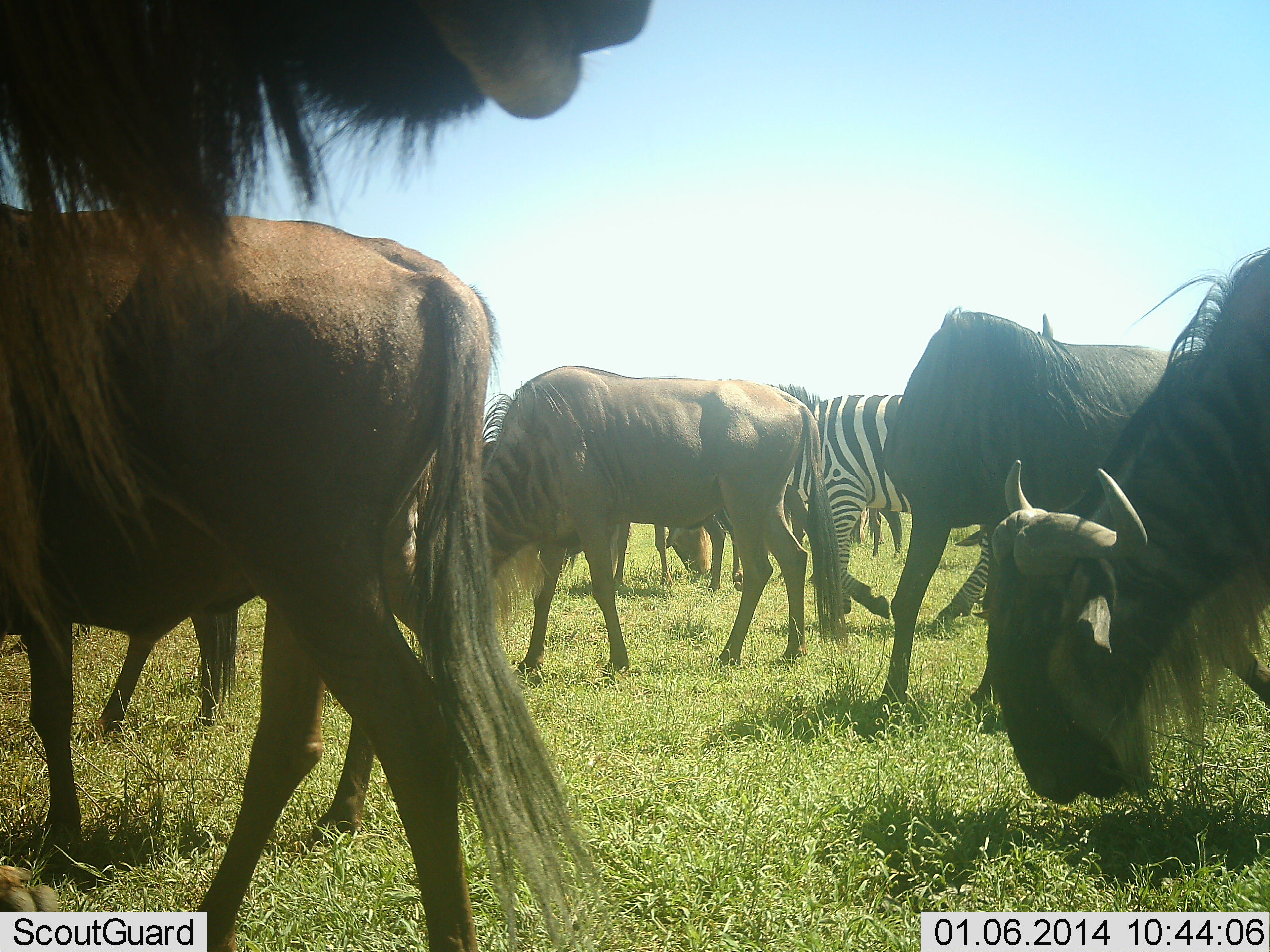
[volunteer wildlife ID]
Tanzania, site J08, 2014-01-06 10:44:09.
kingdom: Animalia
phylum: Chordata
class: Mammalia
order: Artiodactyla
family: Bovidae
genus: Connochaetes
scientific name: Connochaetes taurinus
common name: blue wildebeest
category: wildebeest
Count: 6.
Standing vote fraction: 52%.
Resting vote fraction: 0%.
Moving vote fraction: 36%.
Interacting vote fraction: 2%.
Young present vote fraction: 0%.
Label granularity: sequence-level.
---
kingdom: Animalia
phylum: Chordata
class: Mammalia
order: Perissodactyla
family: Equidae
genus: Equus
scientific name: Equus quagga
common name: plains zebra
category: zebra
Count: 1.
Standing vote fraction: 32%.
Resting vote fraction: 2%.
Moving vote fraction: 49%.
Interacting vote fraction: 2%.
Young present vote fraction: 0%.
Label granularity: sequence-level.